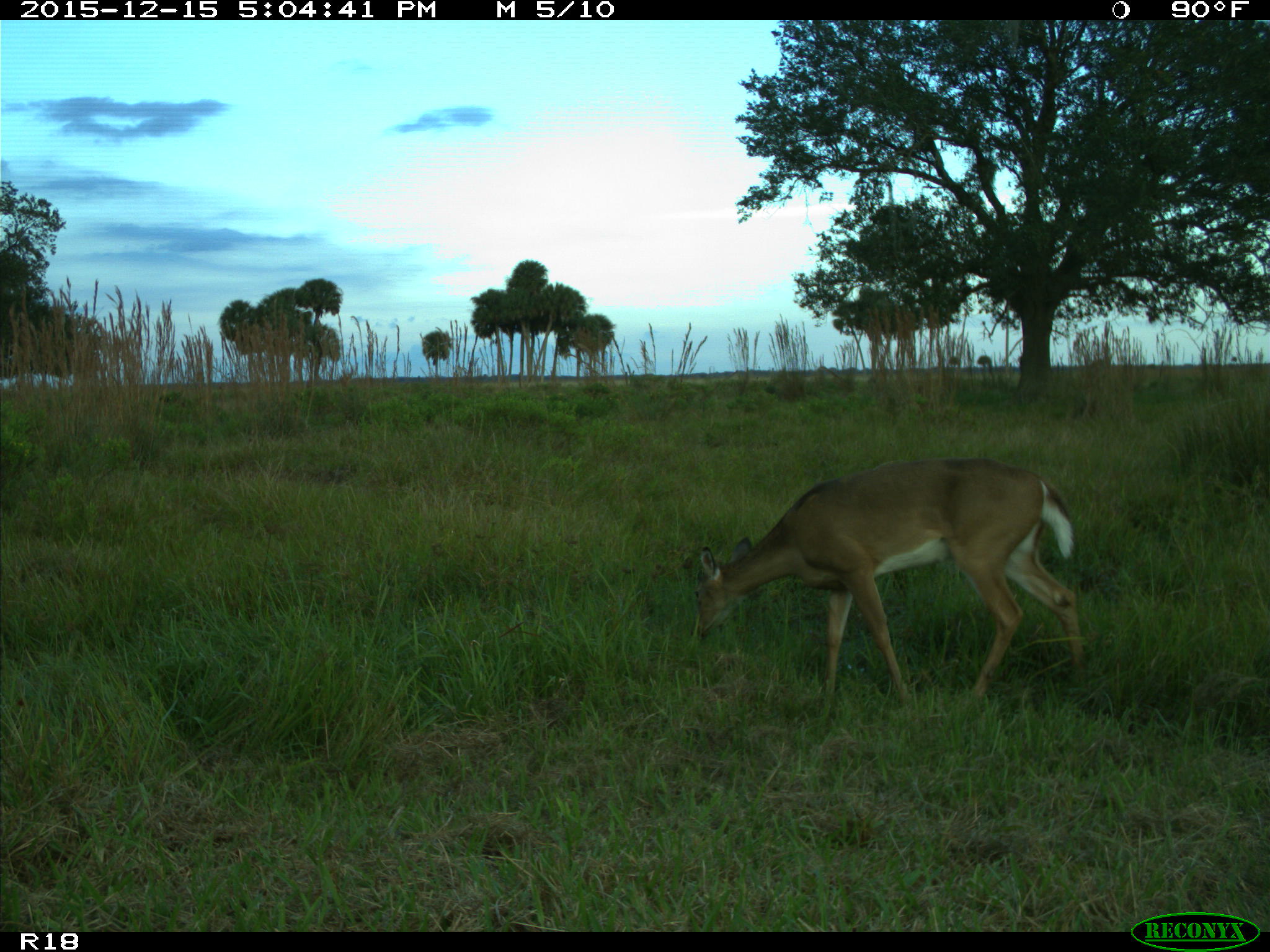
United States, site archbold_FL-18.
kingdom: Animalia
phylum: Chordata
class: Mammalia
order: Artiodactyla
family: Cervidae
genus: Odocoileus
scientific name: Odocoileus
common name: deer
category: unidentified deer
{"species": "unidentified deer (deer) (Odocoileus)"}